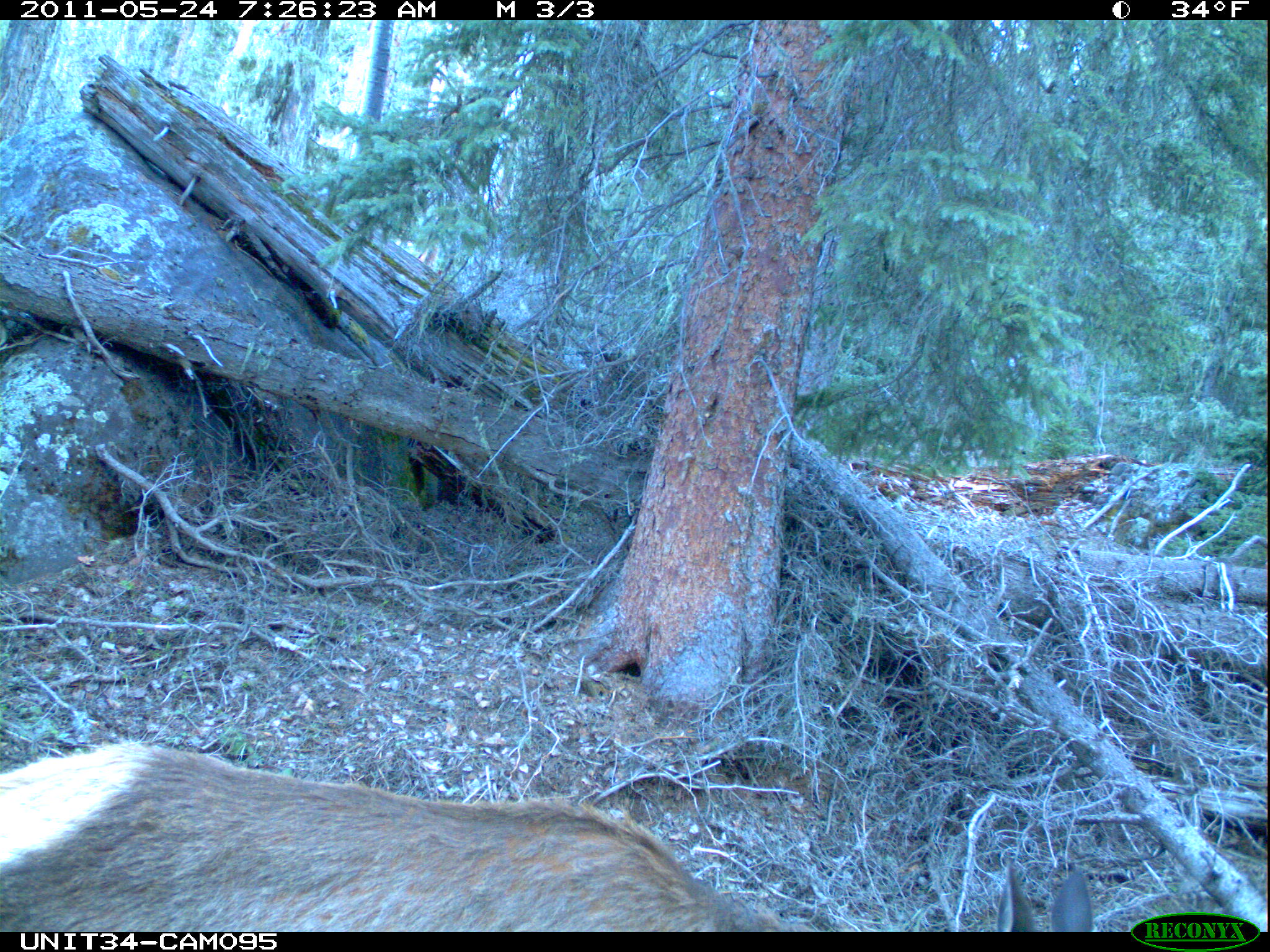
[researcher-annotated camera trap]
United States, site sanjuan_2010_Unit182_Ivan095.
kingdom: Animalia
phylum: Chordata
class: Mammalia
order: Artiodactyla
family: Cervidae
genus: Cervus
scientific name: Cervus elaphus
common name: red deer